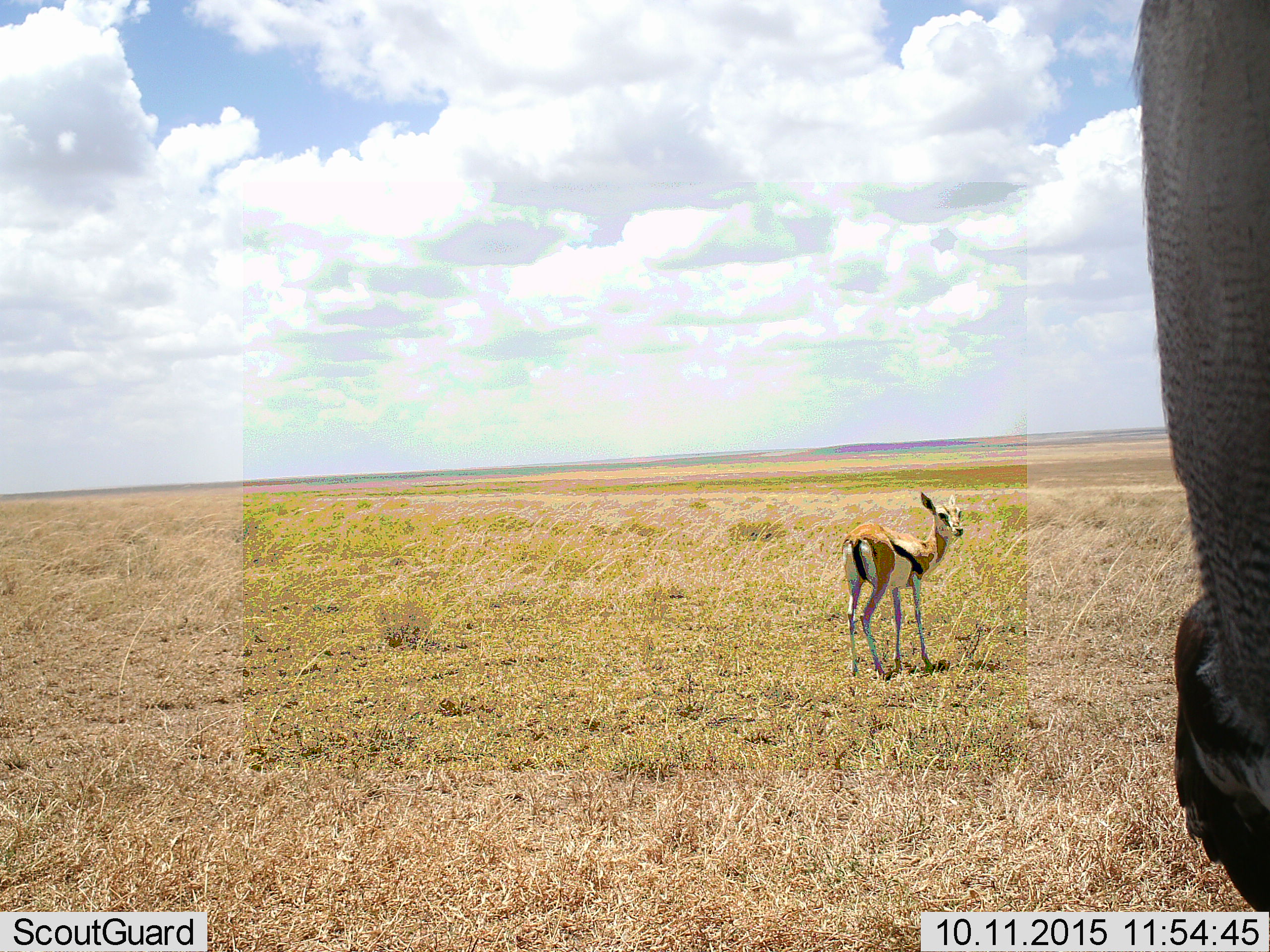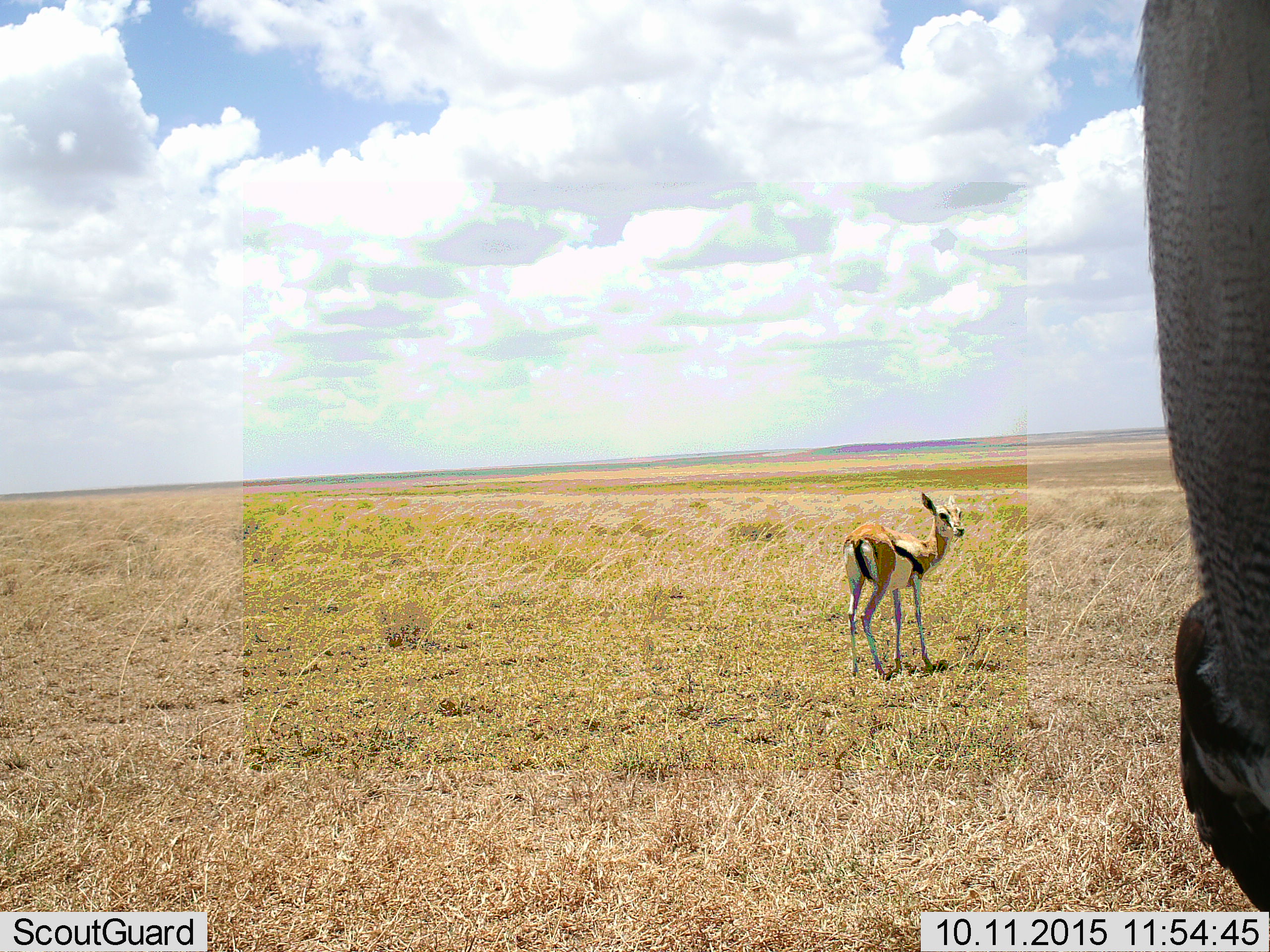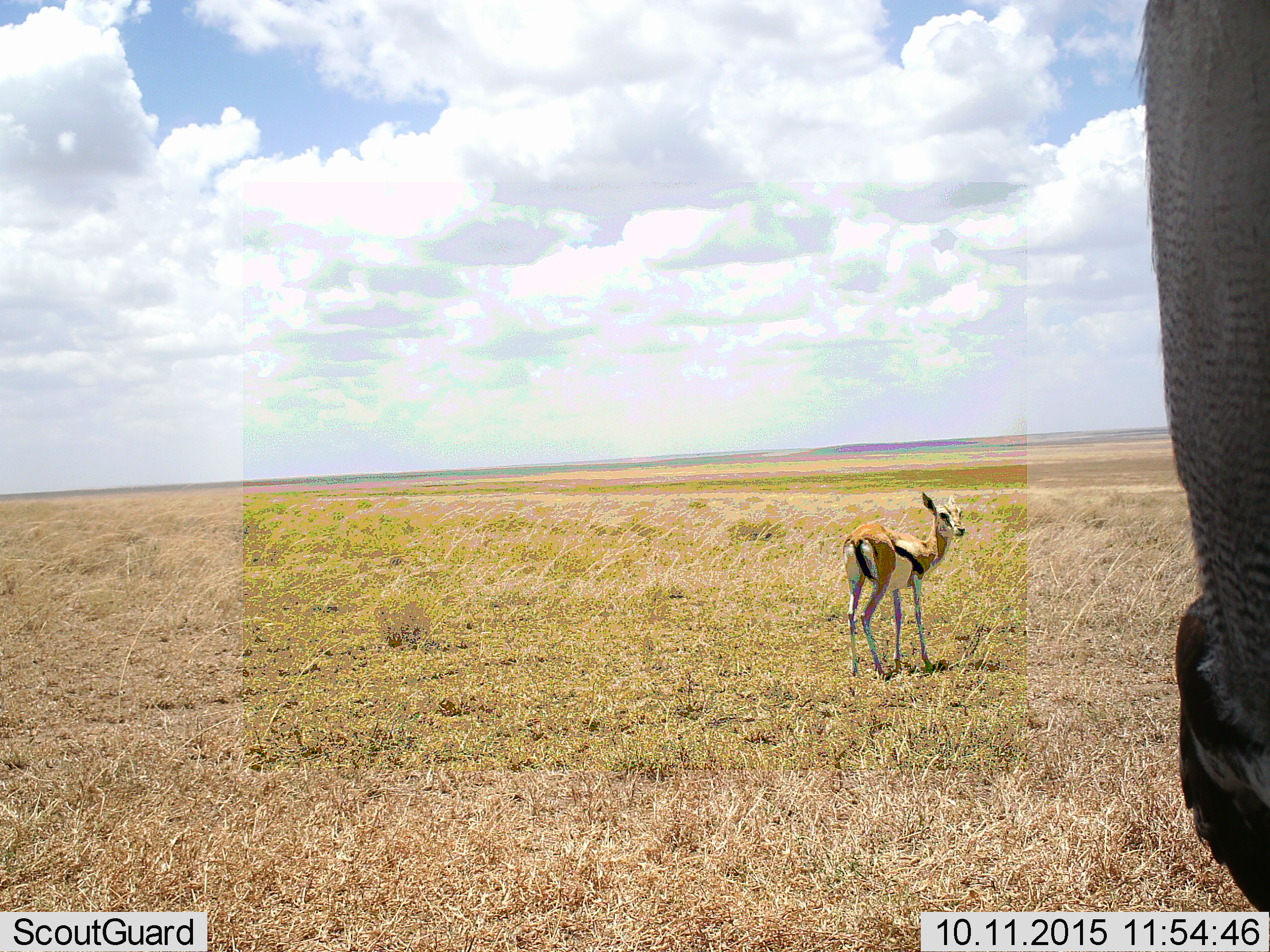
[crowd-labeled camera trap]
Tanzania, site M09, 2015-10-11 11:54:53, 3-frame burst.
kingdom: Animalia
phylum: Chordata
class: Mammalia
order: Artiodactyla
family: Bovidae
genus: Eudorcas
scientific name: Eudorcas thomsonii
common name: thomson's gazelle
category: gazellethomsons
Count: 1.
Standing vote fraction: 90%.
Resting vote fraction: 0%.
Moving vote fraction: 30%.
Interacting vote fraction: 0%.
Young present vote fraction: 10%.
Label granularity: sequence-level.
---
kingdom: Animalia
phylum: Chordata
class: Aves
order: Otidiformes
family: Otididae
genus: Ardeotis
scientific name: Ardeotis kori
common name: kori bustard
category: koribustard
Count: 1.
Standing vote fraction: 100%.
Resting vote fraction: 0%.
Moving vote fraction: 0%.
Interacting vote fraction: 0%.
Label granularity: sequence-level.